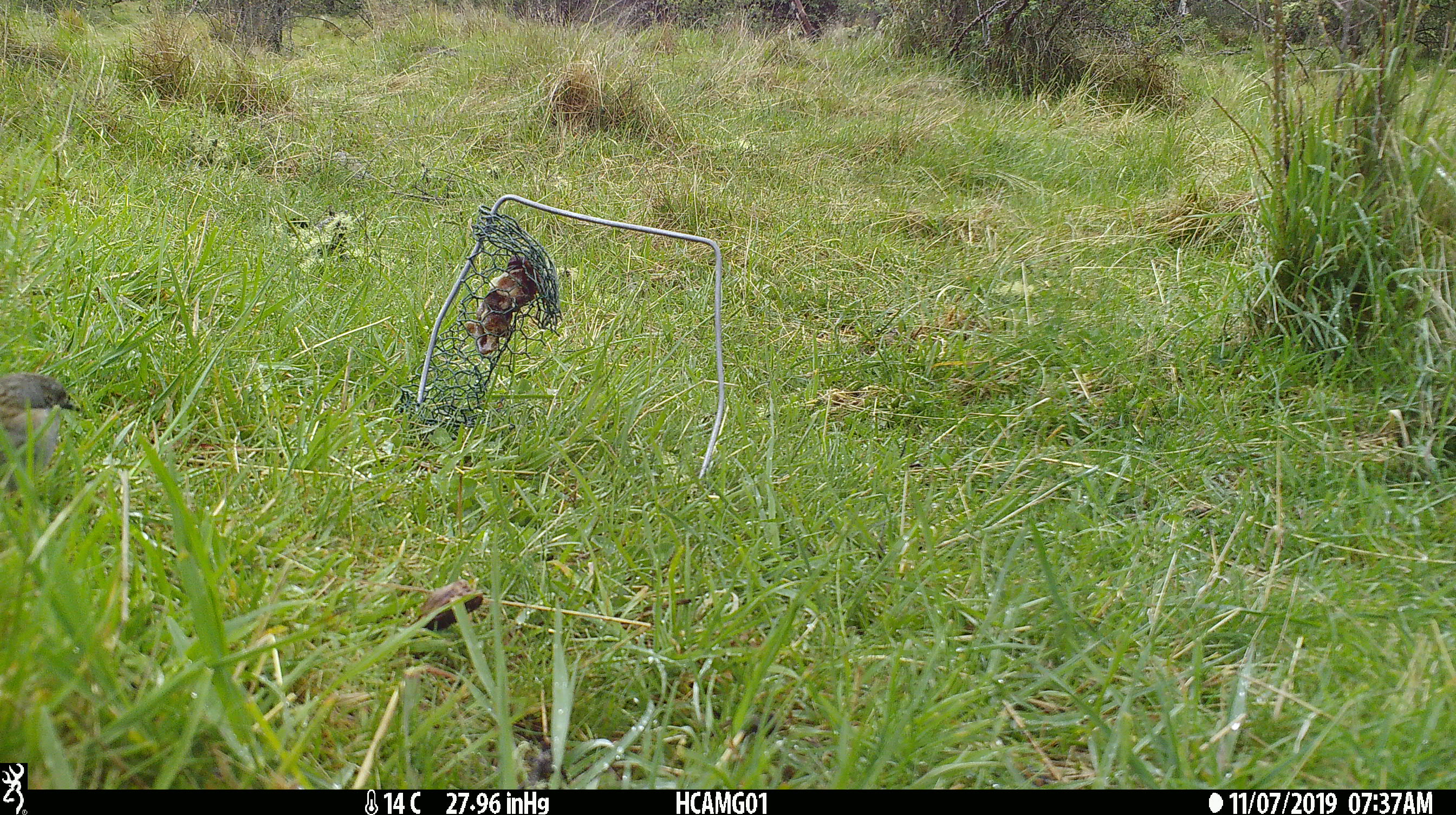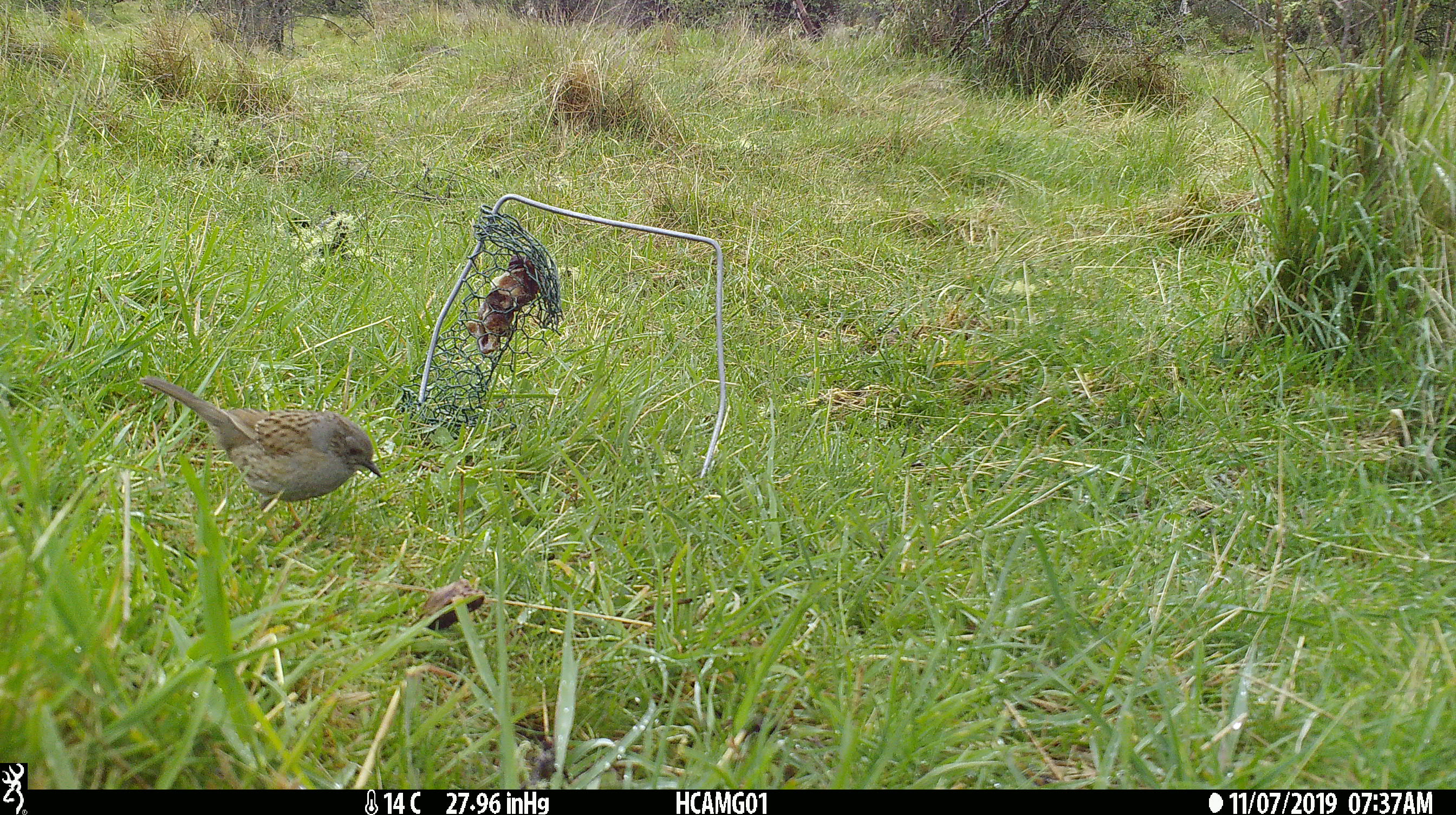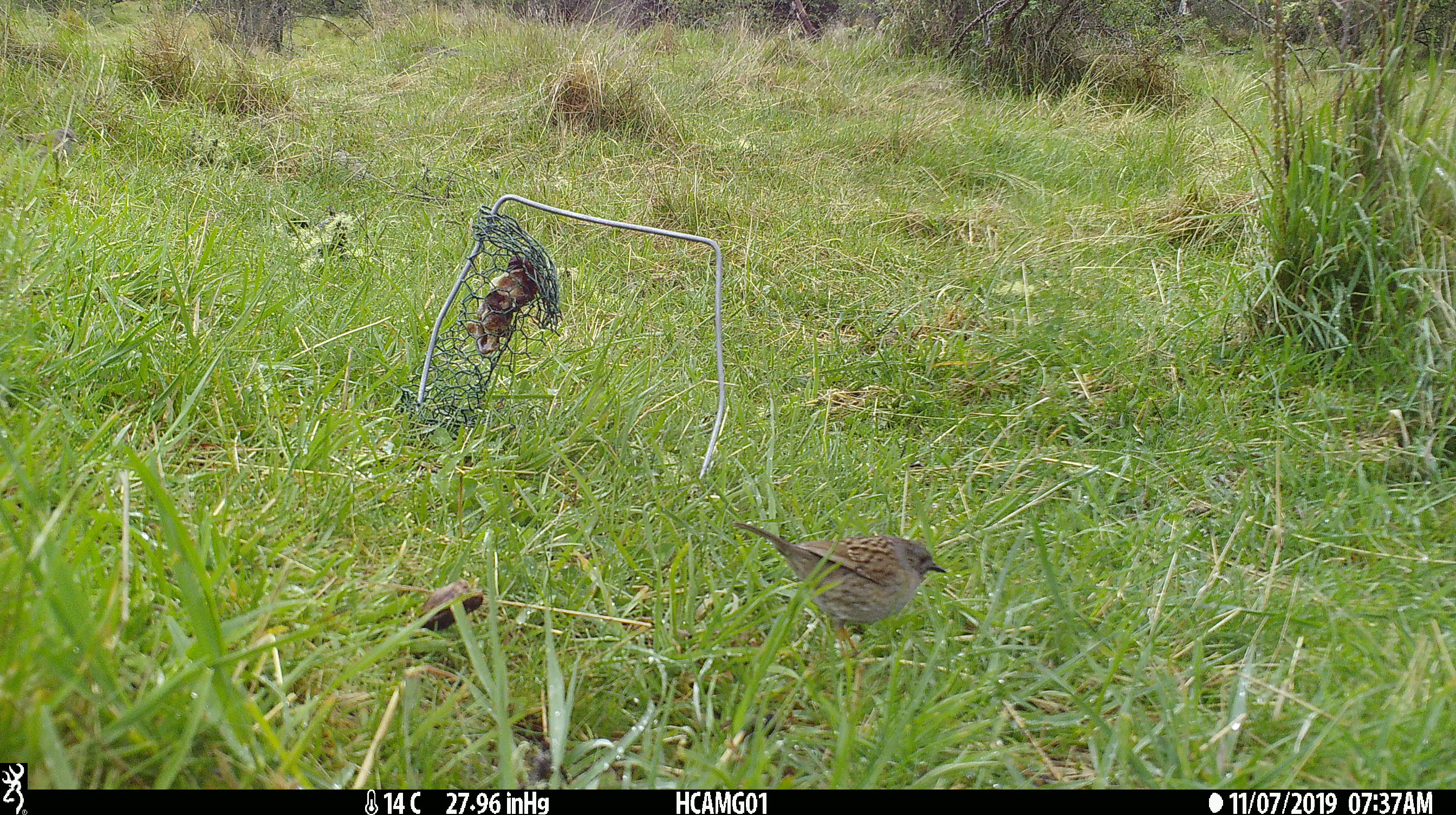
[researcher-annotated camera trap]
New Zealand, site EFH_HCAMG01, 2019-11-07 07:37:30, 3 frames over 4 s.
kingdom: Animalia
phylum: Chordata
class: Aves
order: Passeriformes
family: Prunellidae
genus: Prunella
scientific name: Prunella modularis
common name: dunnock